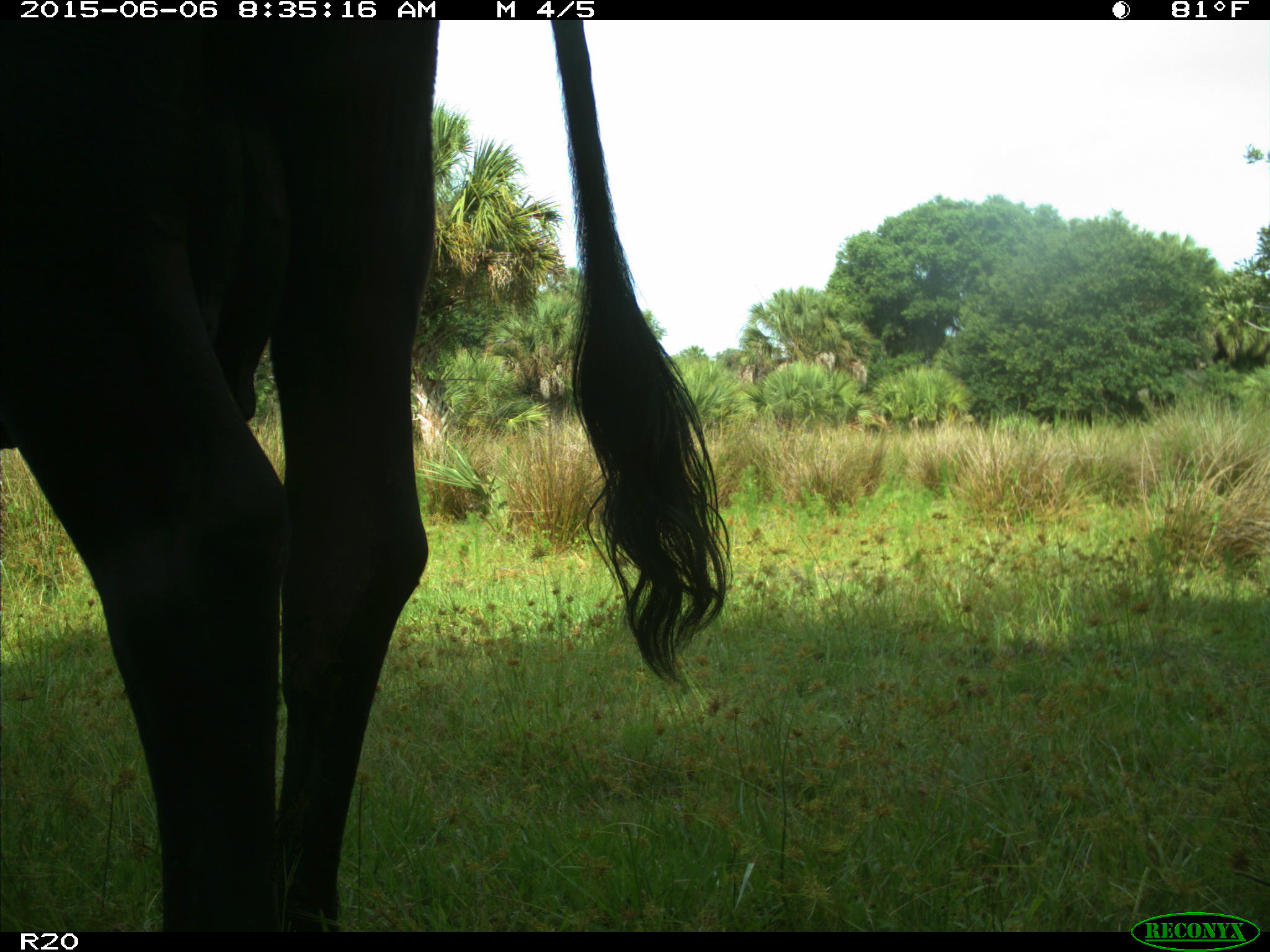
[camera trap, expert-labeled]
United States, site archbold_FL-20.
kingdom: Animalia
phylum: Chordata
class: Mammalia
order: Artiodactyla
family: Bovidae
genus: Bos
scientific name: Bos taurus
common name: domestic cow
Bos taurus (domestic cow).